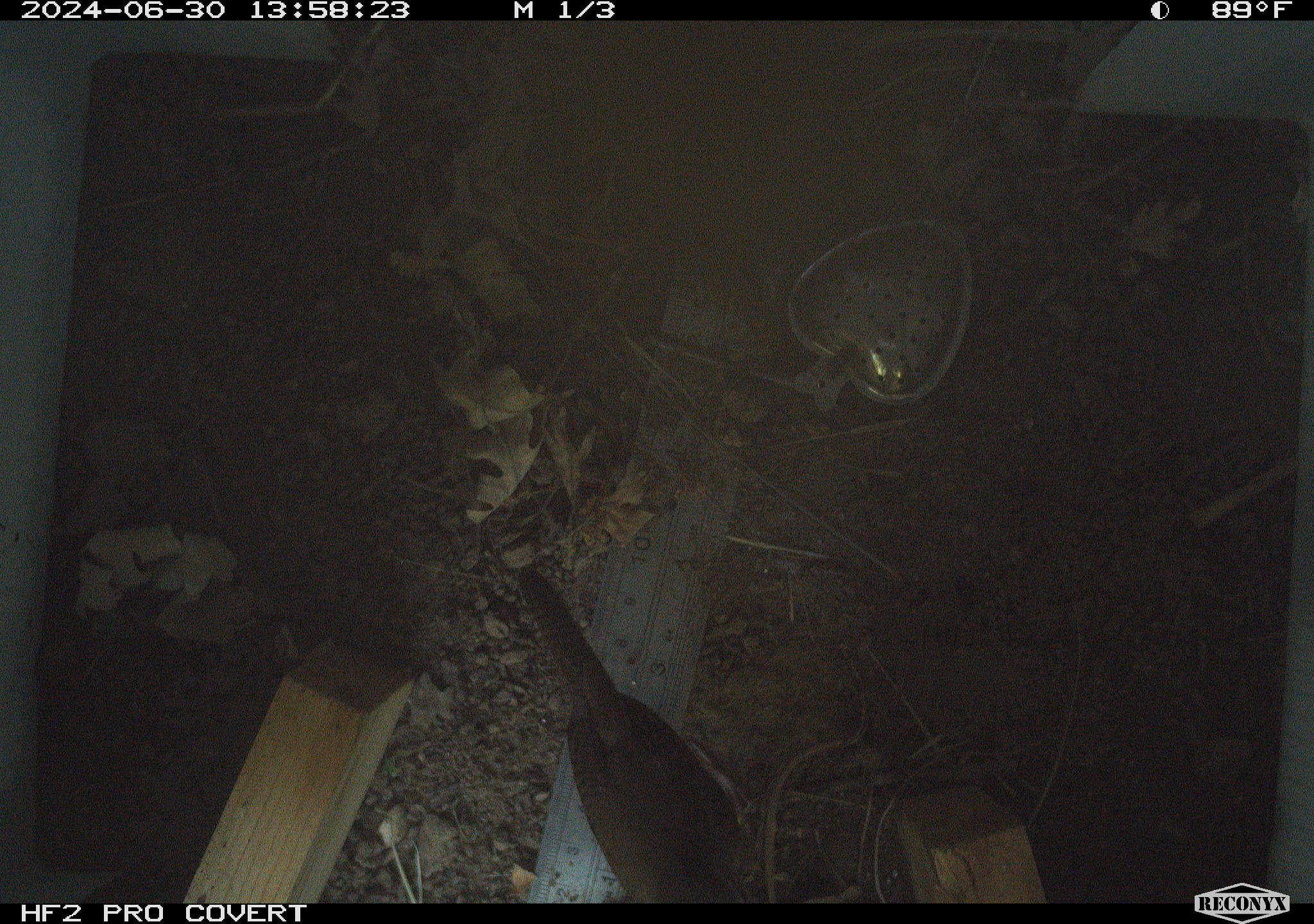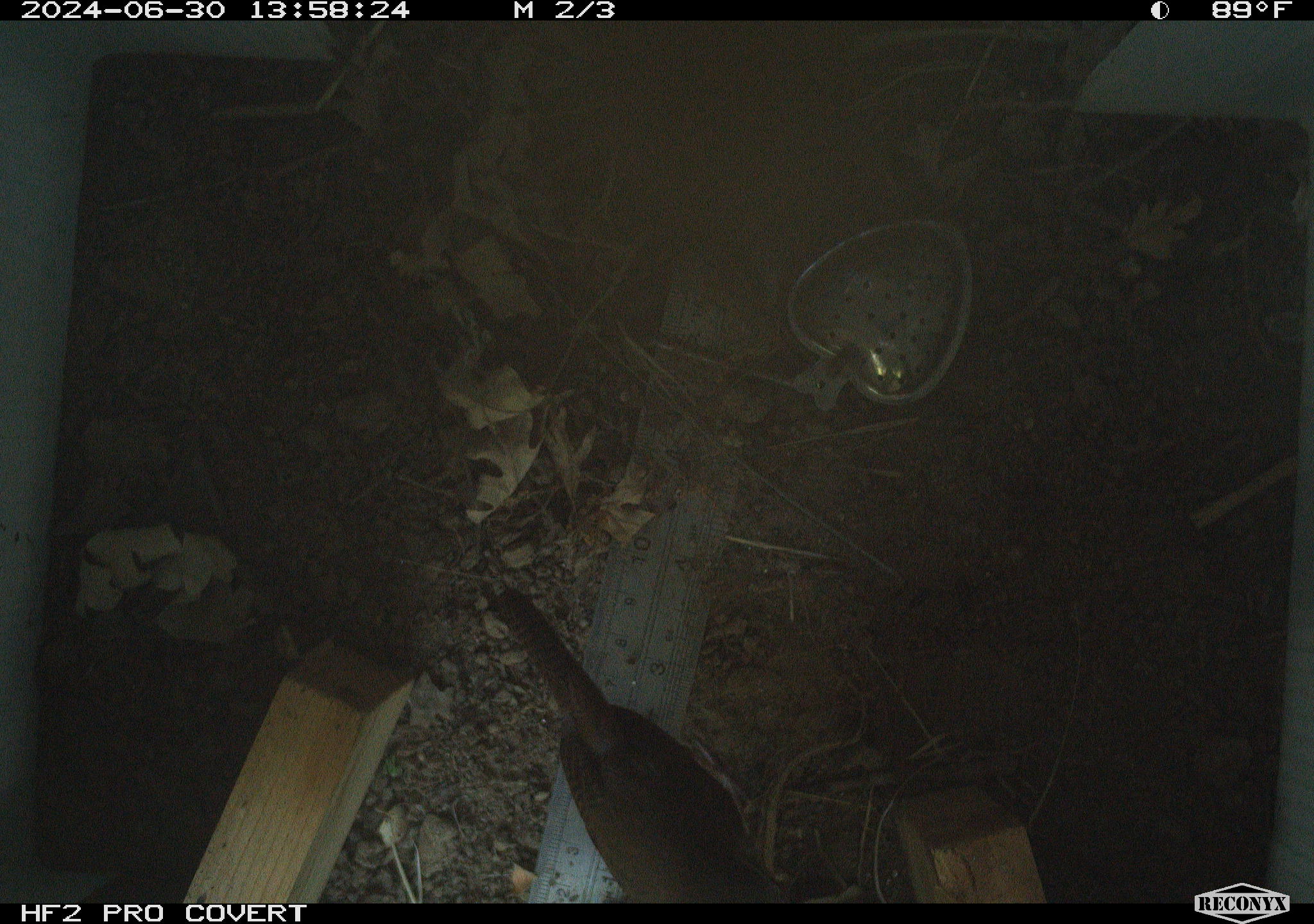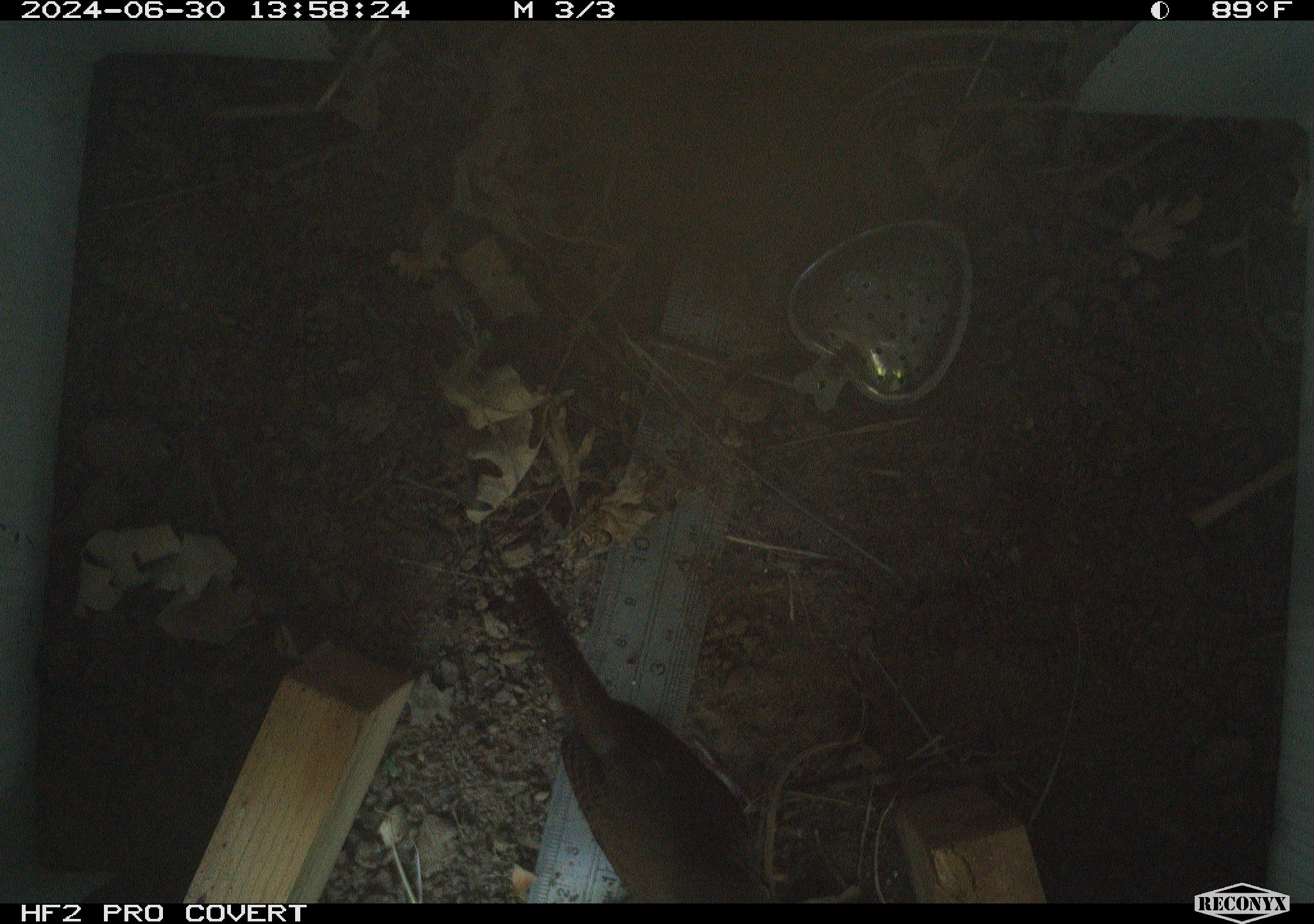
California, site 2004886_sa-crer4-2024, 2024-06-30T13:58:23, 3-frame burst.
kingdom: Animalia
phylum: Chordata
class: Aves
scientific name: Aves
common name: bird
Bird (Aves).